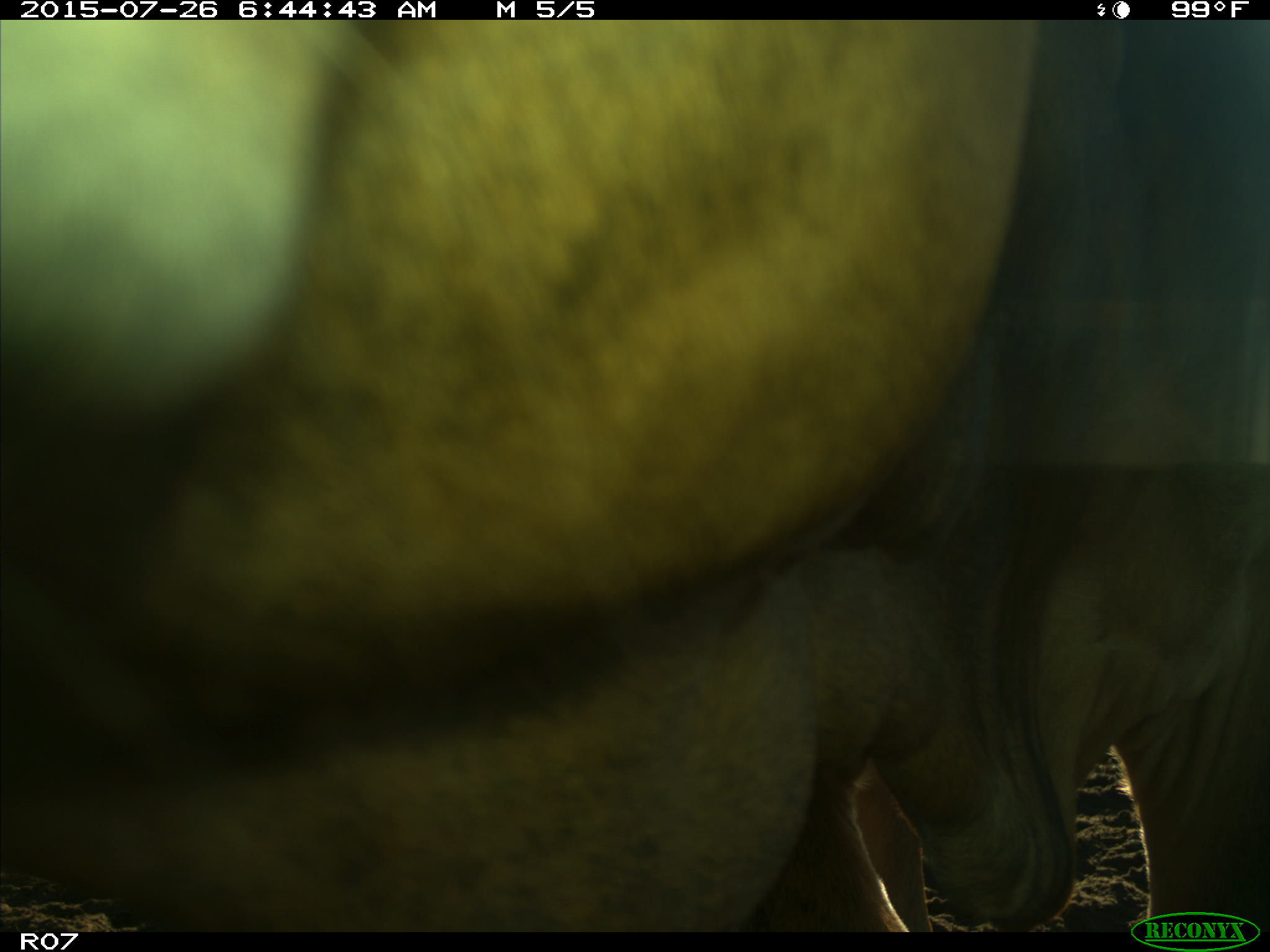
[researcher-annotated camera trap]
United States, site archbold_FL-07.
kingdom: Animalia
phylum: Chordata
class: Mammalia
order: Artiodactyla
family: Bovidae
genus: Bos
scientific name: Bos taurus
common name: domestic cow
Bos taurus (domestic cow).